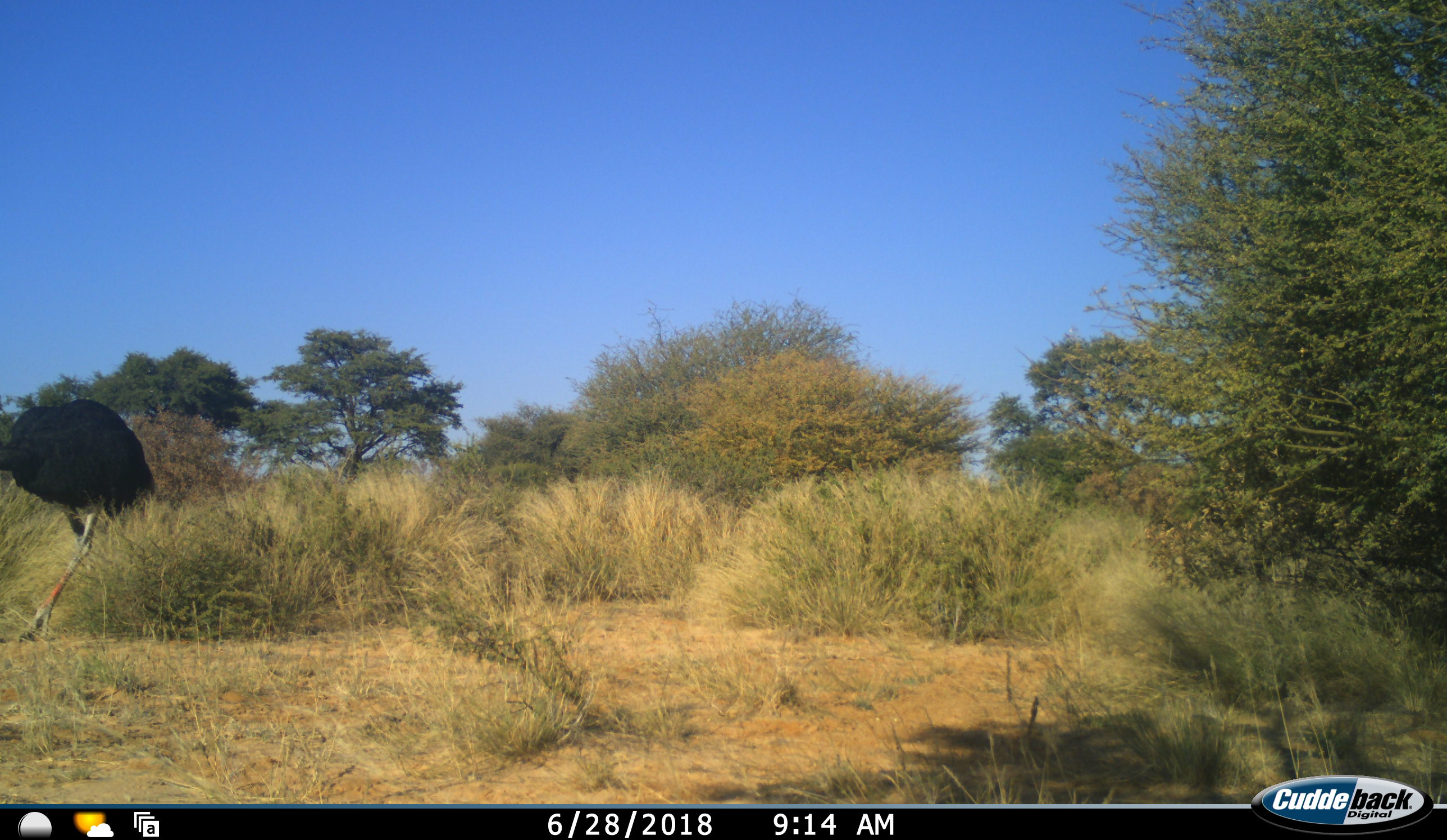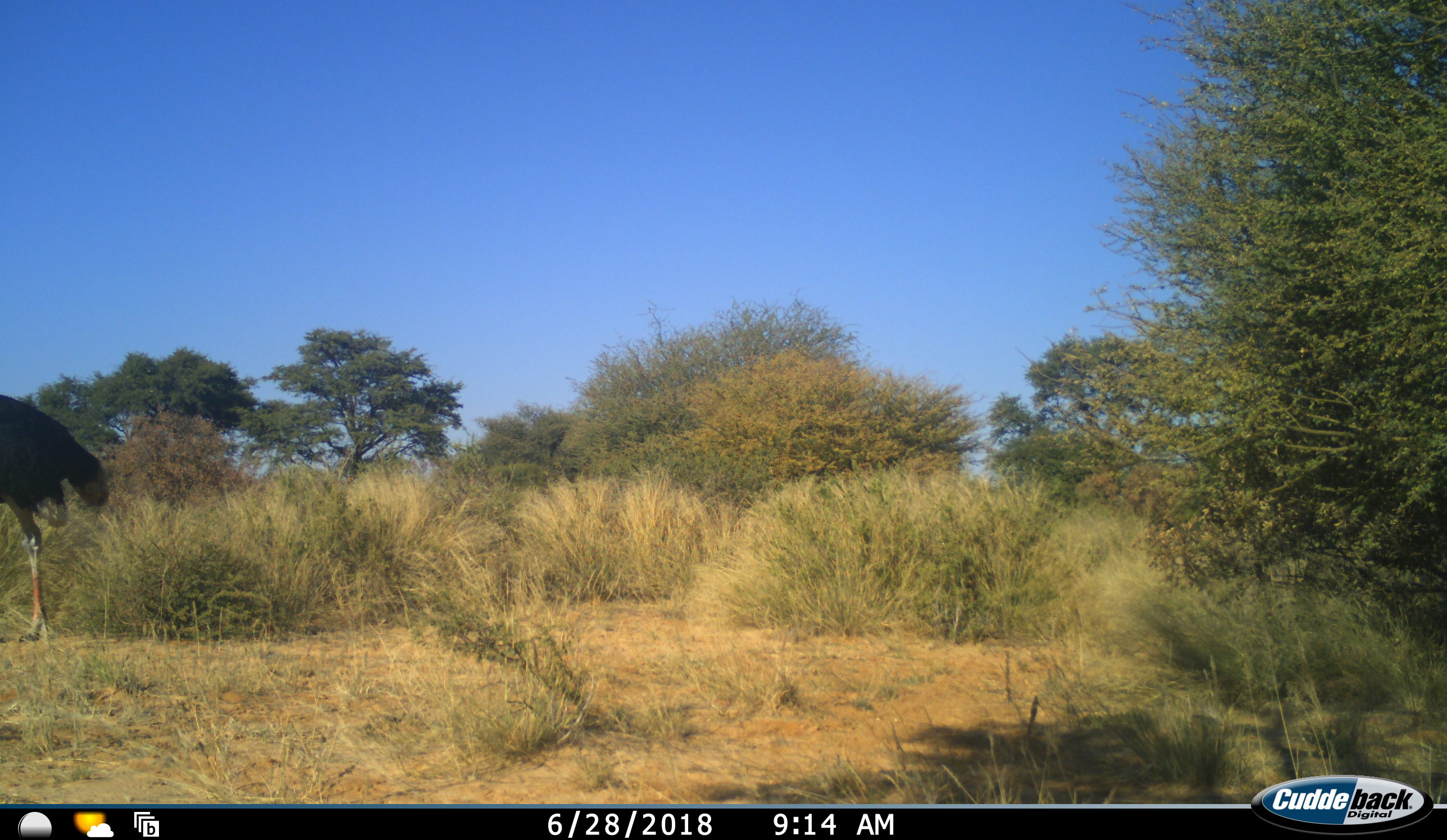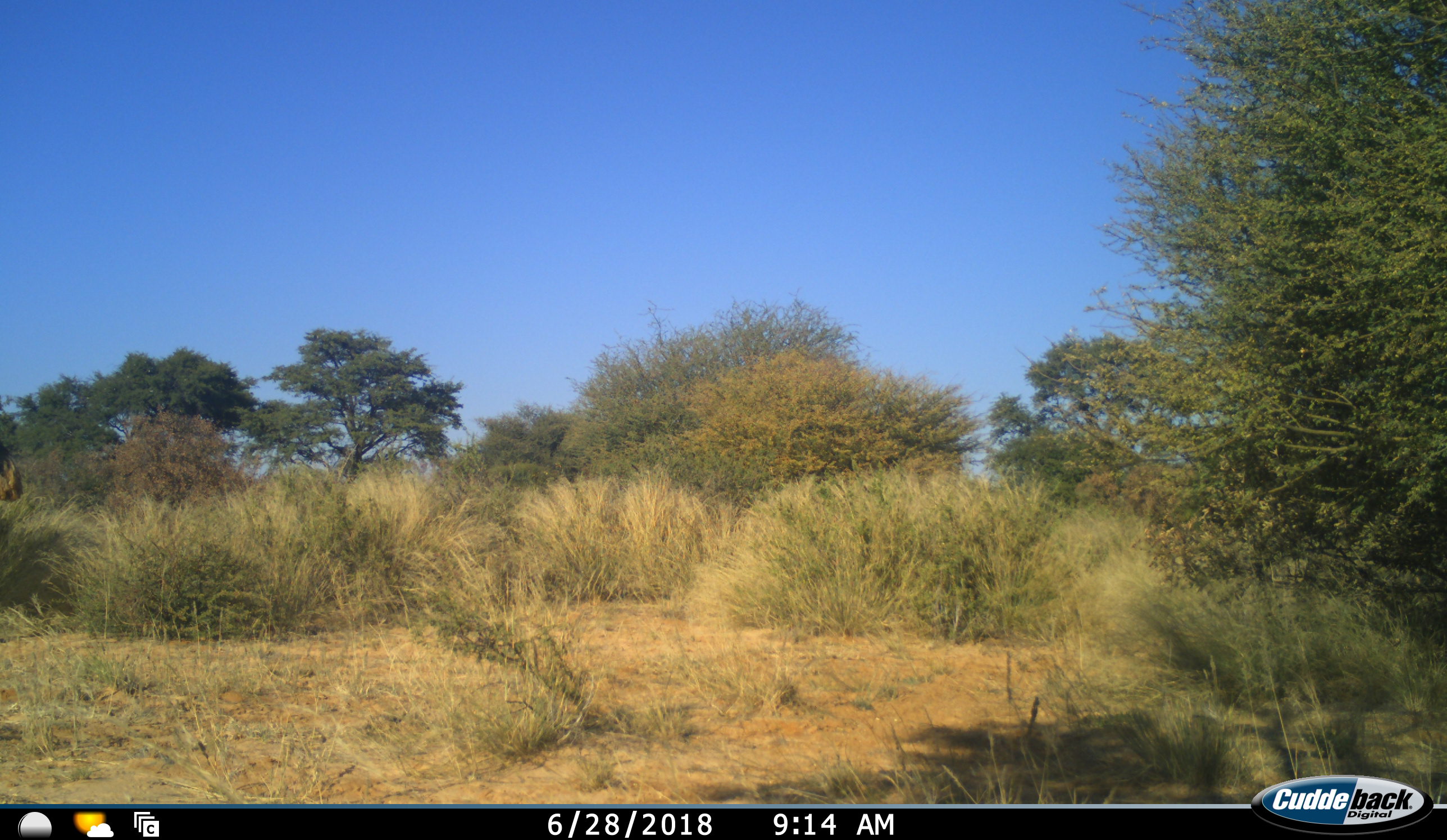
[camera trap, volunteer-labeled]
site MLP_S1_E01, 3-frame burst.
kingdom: Animalia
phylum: Chordata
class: Aves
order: Struthioniformes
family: Struthionidae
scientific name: Struthionidae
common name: ostrich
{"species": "ostrich (Struthionidae)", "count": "1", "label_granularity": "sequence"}